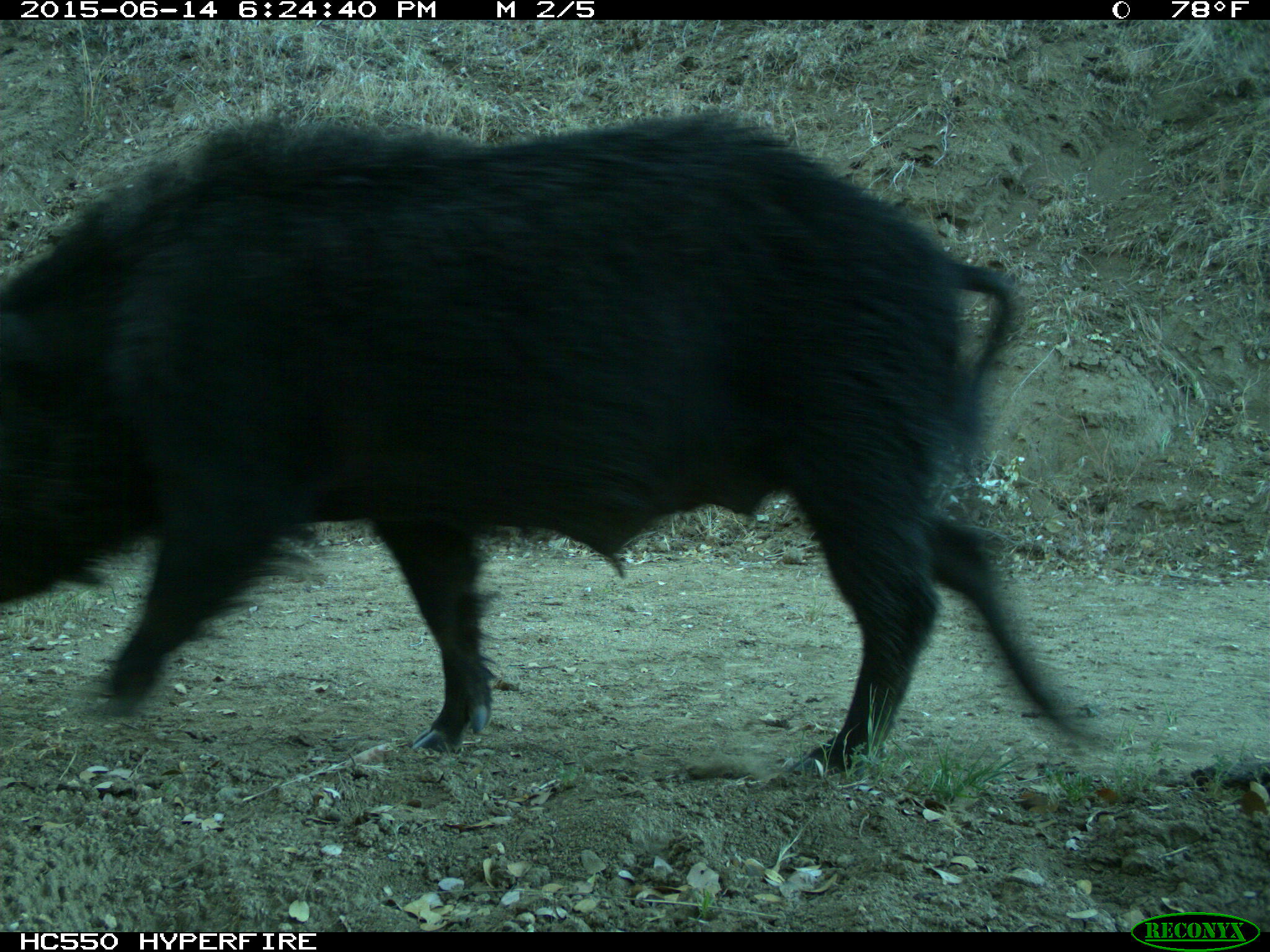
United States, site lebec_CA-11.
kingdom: Animalia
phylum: Chordata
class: Mammalia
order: Artiodactyla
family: Suidae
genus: Sus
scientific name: Sus scrofa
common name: wild boar